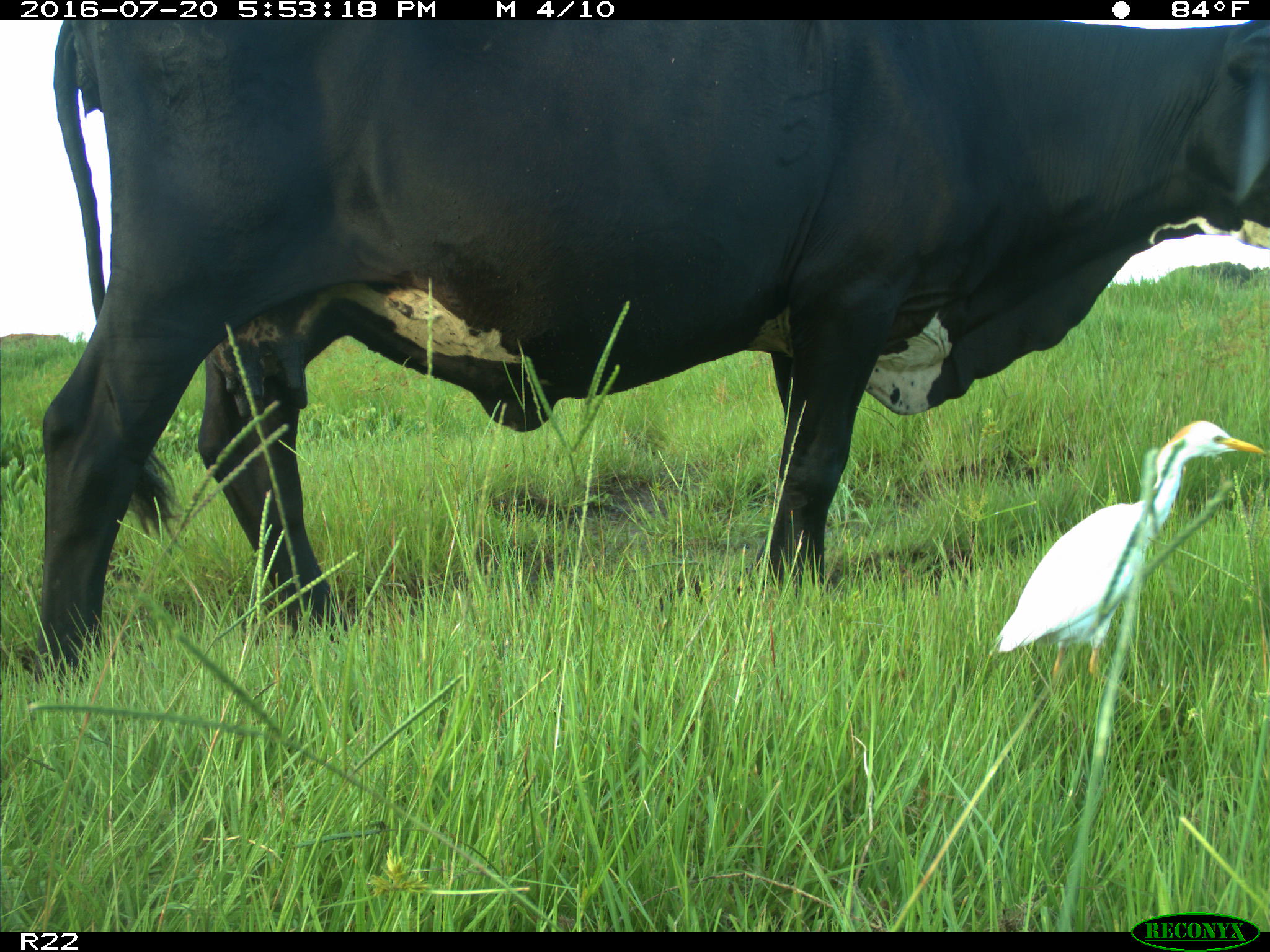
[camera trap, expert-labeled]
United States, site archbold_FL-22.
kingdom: Animalia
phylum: Chordata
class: Mammalia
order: Artiodactyla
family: Bovidae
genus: Bos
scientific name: Bos taurus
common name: domestic cow